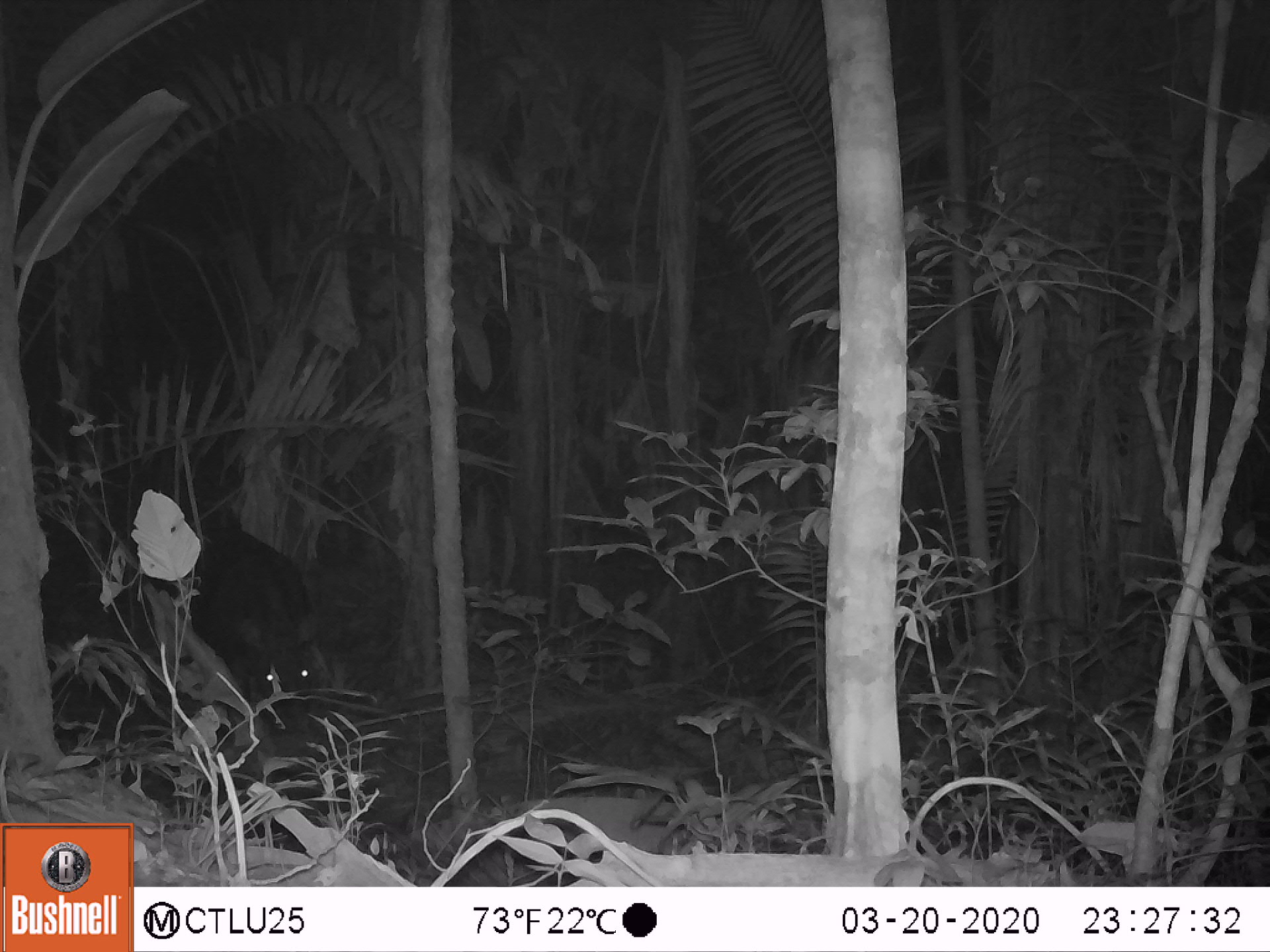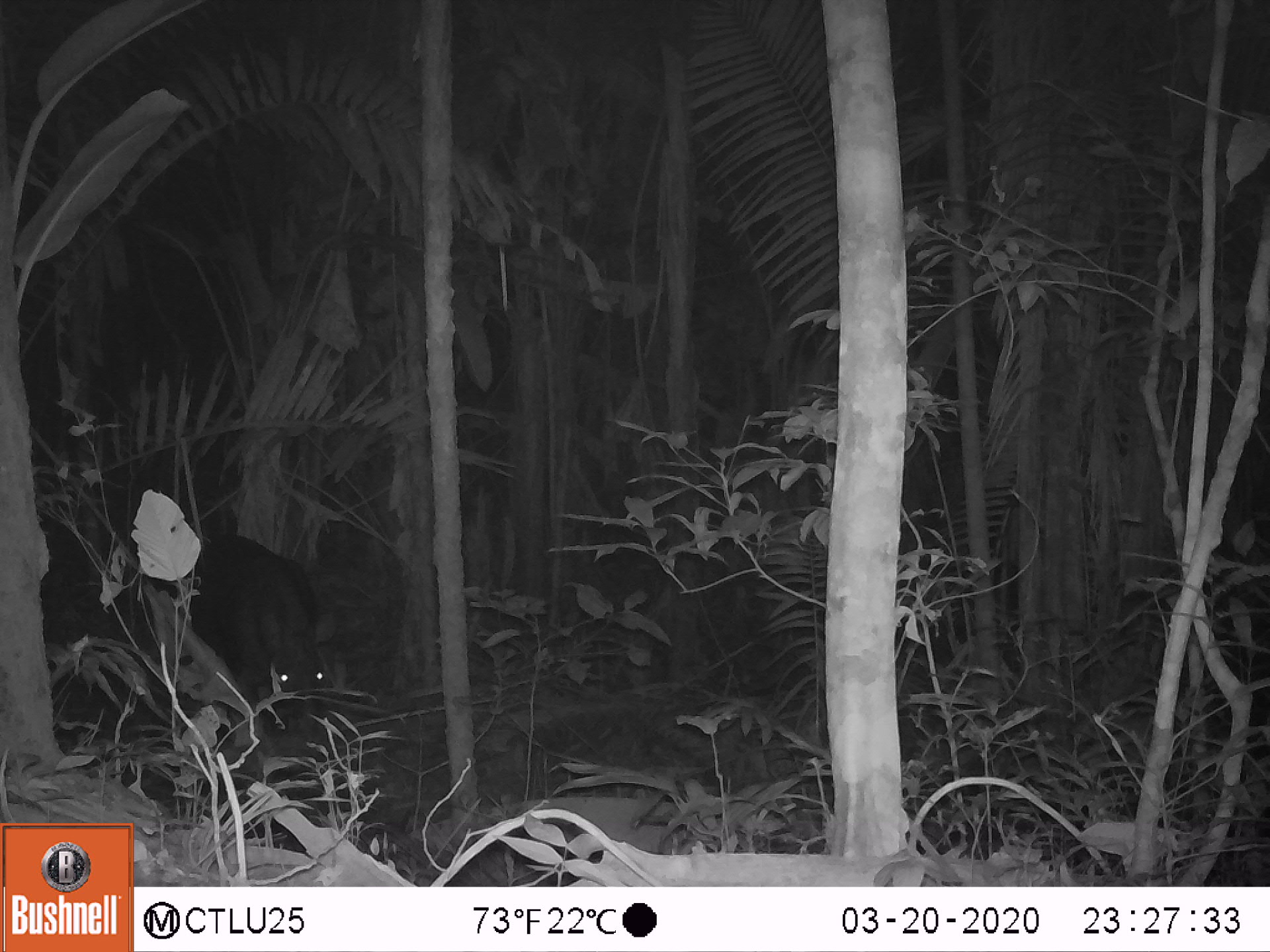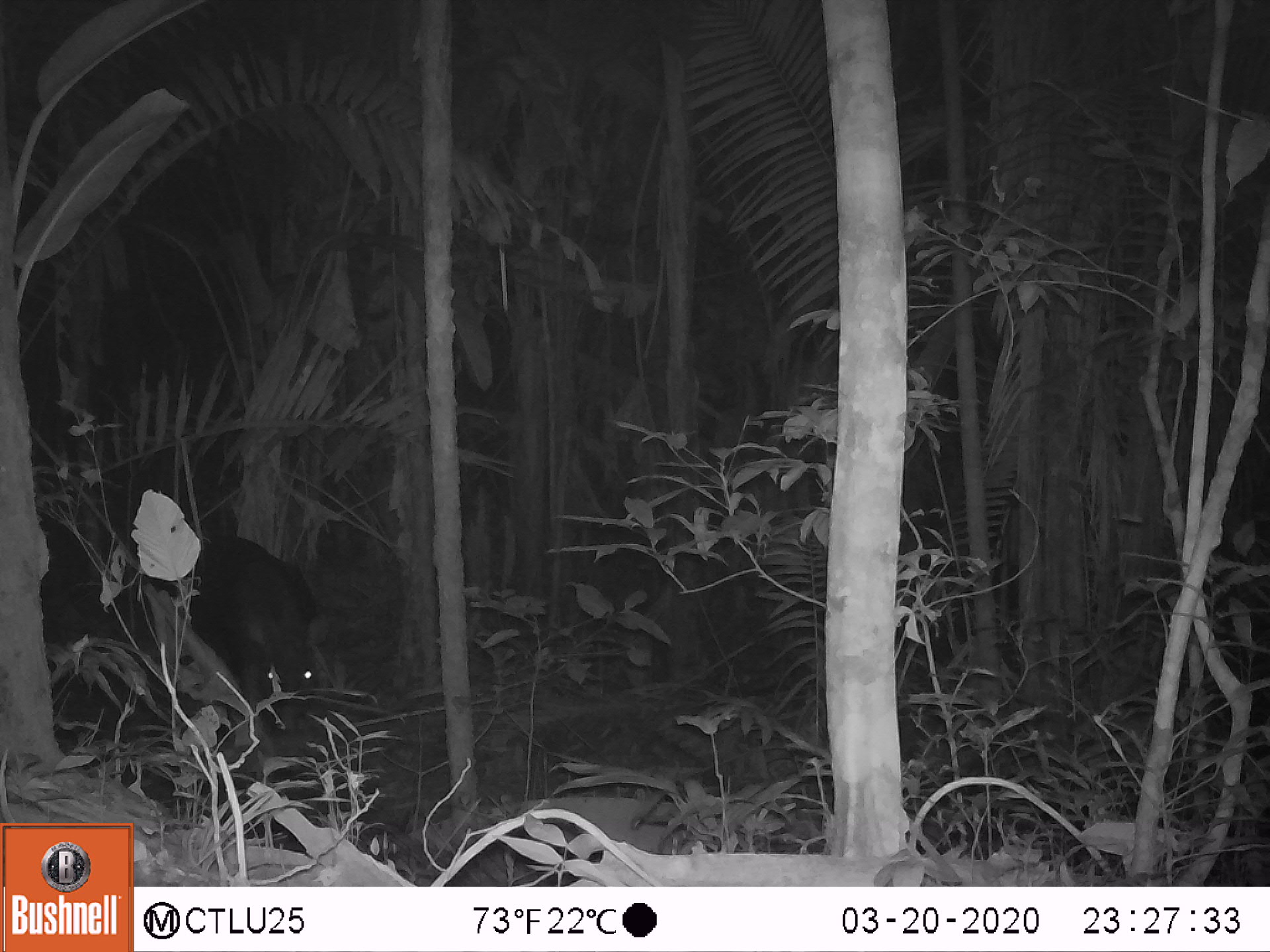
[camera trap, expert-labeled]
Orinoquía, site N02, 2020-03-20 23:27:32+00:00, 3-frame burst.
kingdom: Animalia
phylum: Chordata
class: Mammalia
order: Perissodactyla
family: Tapiridae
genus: Tapirus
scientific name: Tapirus terrestris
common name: lowland tapir